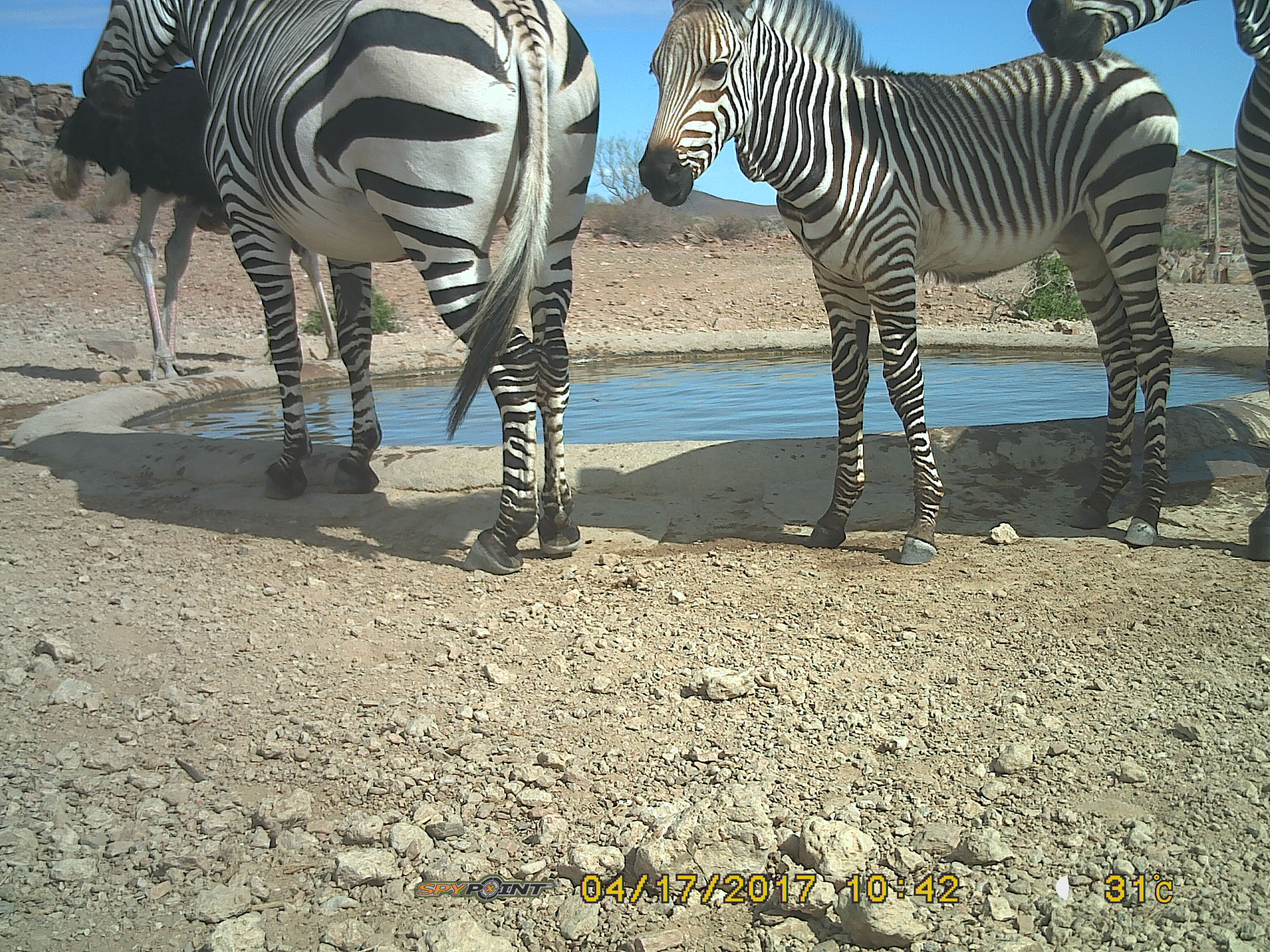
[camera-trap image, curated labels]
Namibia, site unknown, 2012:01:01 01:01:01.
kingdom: Animalia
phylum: Chordata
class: Mammalia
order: Perissodactyla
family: Equidae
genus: Equus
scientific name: Equus zebra hartmannae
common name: hartmann's mountain zebra